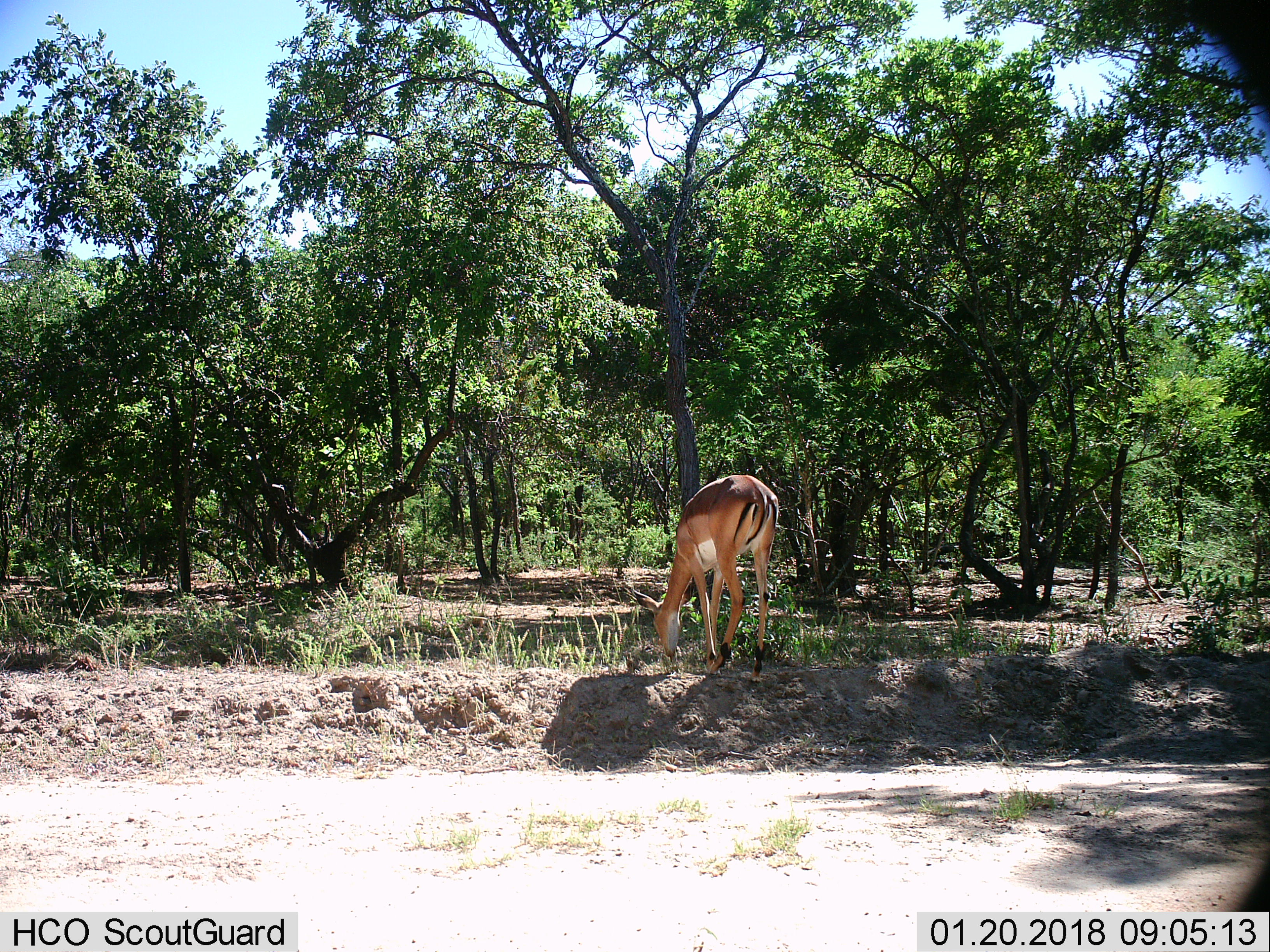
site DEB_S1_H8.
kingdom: Animalia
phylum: Chordata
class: Mammalia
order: Artiodactyla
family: Bovidae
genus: Aepyceros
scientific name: Aepyceros melampus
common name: impala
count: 1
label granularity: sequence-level